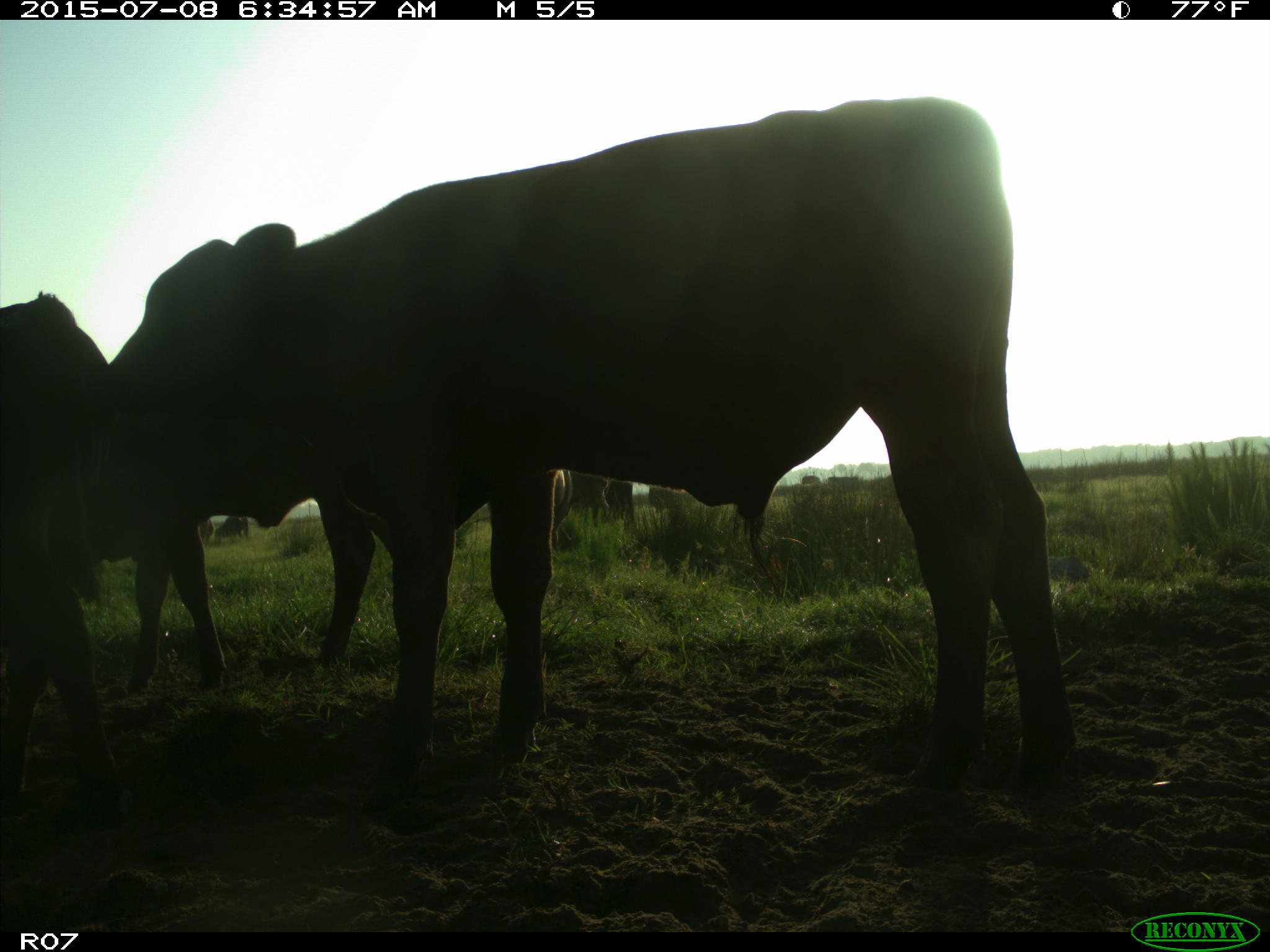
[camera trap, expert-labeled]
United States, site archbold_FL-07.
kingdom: Animalia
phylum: Chordata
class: Mammalia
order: Artiodactyla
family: Bovidae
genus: Bos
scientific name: Bos taurus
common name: domestic cow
Bos taurus (domestic cow).